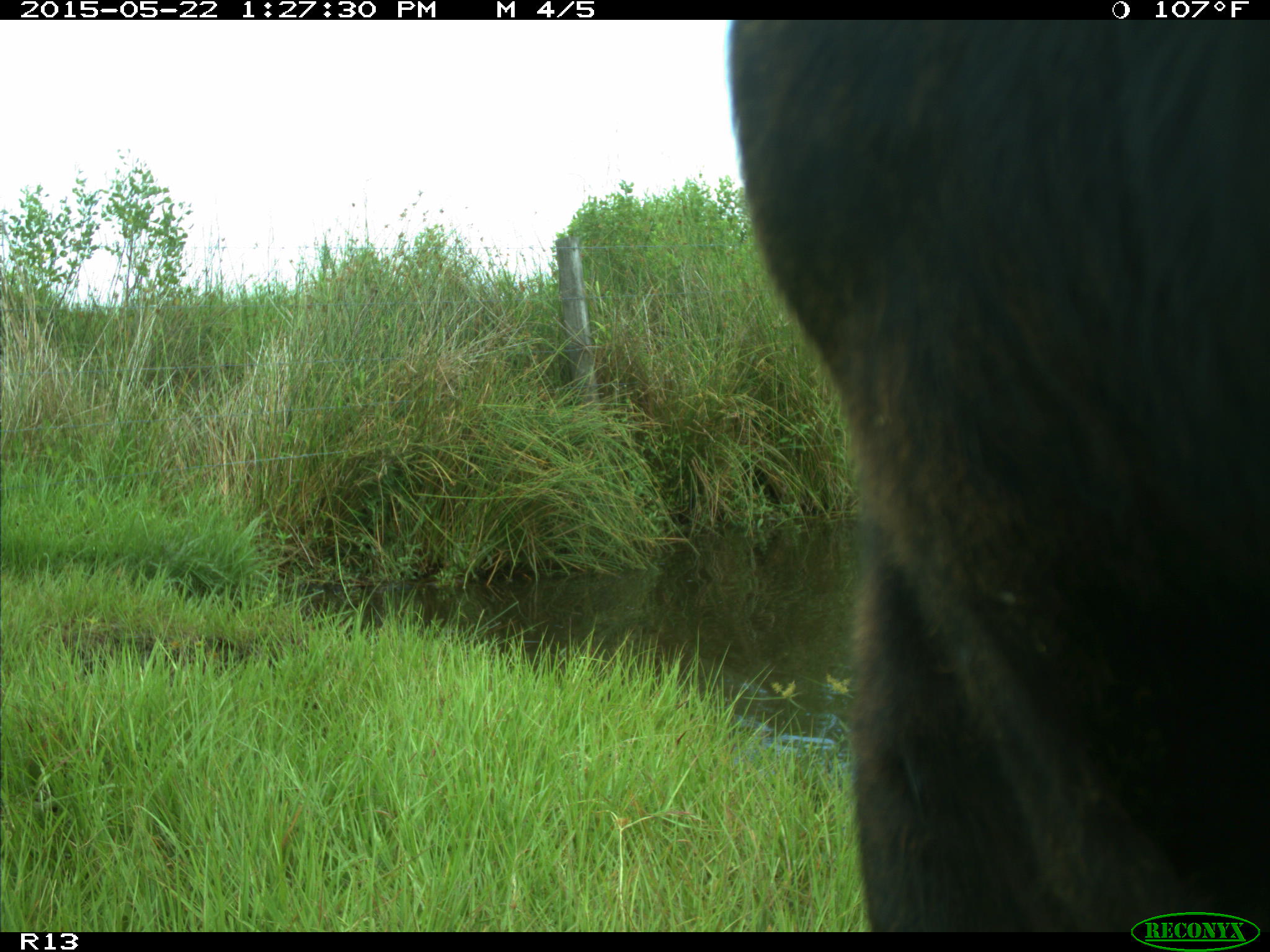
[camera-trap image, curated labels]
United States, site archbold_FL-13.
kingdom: Animalia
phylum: Chordata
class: Mammalia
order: Artiodactyla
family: Bovidae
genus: Bos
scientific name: Bos taurus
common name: domestic cow